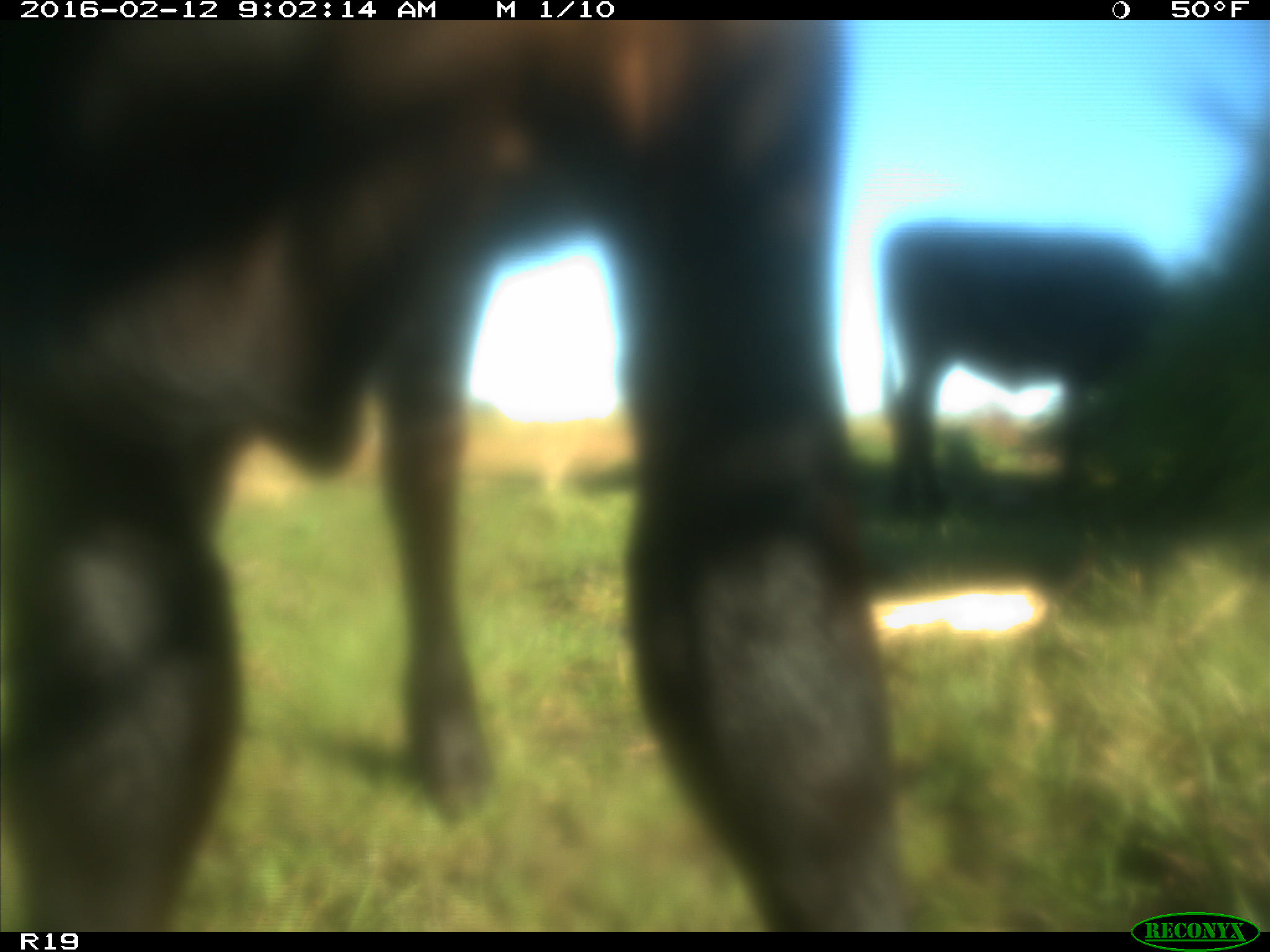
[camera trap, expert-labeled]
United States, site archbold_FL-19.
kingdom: Animalia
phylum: Chordata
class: Mammalia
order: Artiodactyla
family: Bovidae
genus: Bos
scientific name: Bos taurus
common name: domestic cow